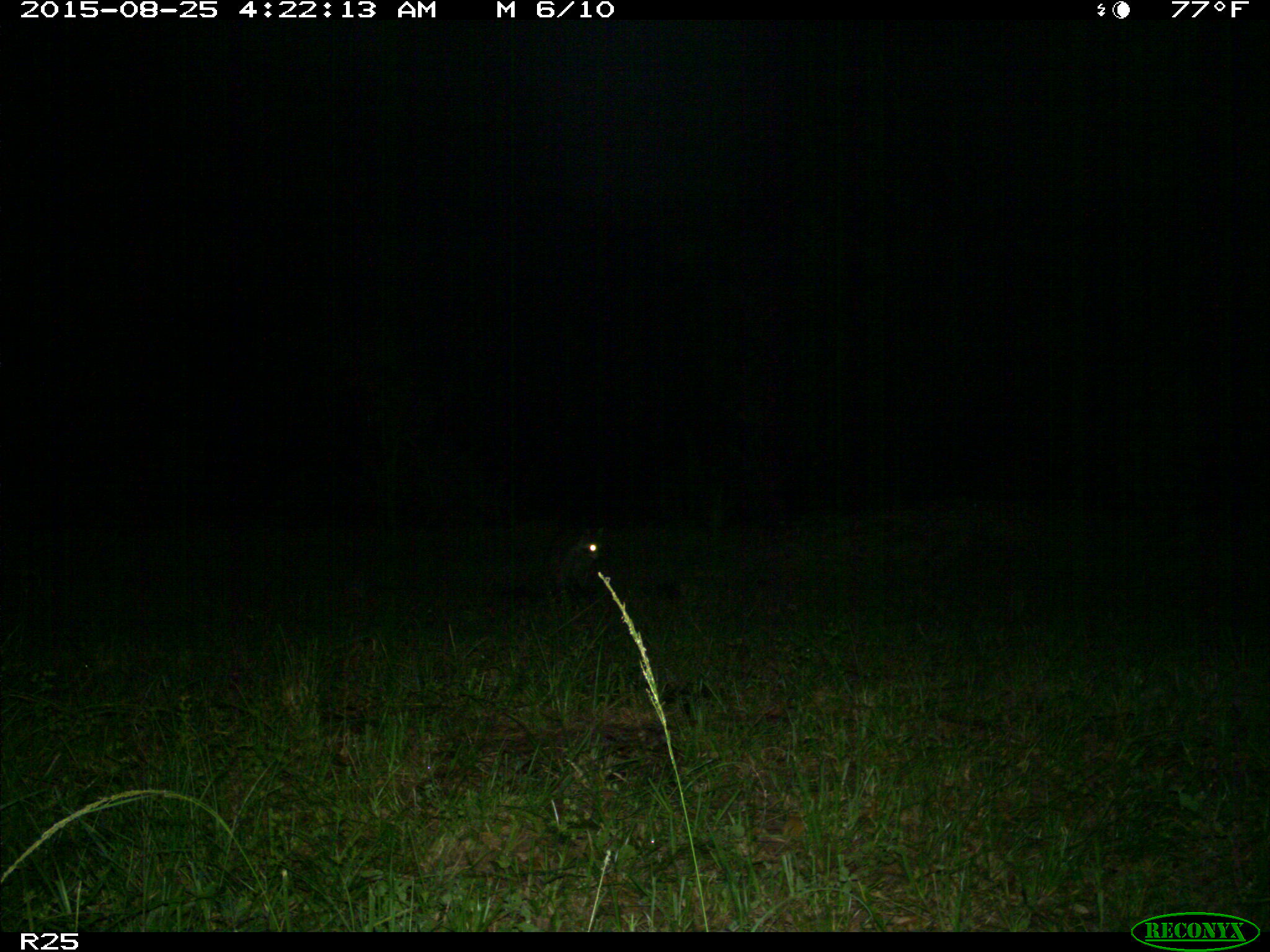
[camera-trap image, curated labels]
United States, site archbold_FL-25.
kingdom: Animalia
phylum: Chordata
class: Mammalia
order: Carnivora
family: Procyonidae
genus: Procyon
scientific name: Procyon lotor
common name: common raccoon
Procyon lotor (common raccoon).